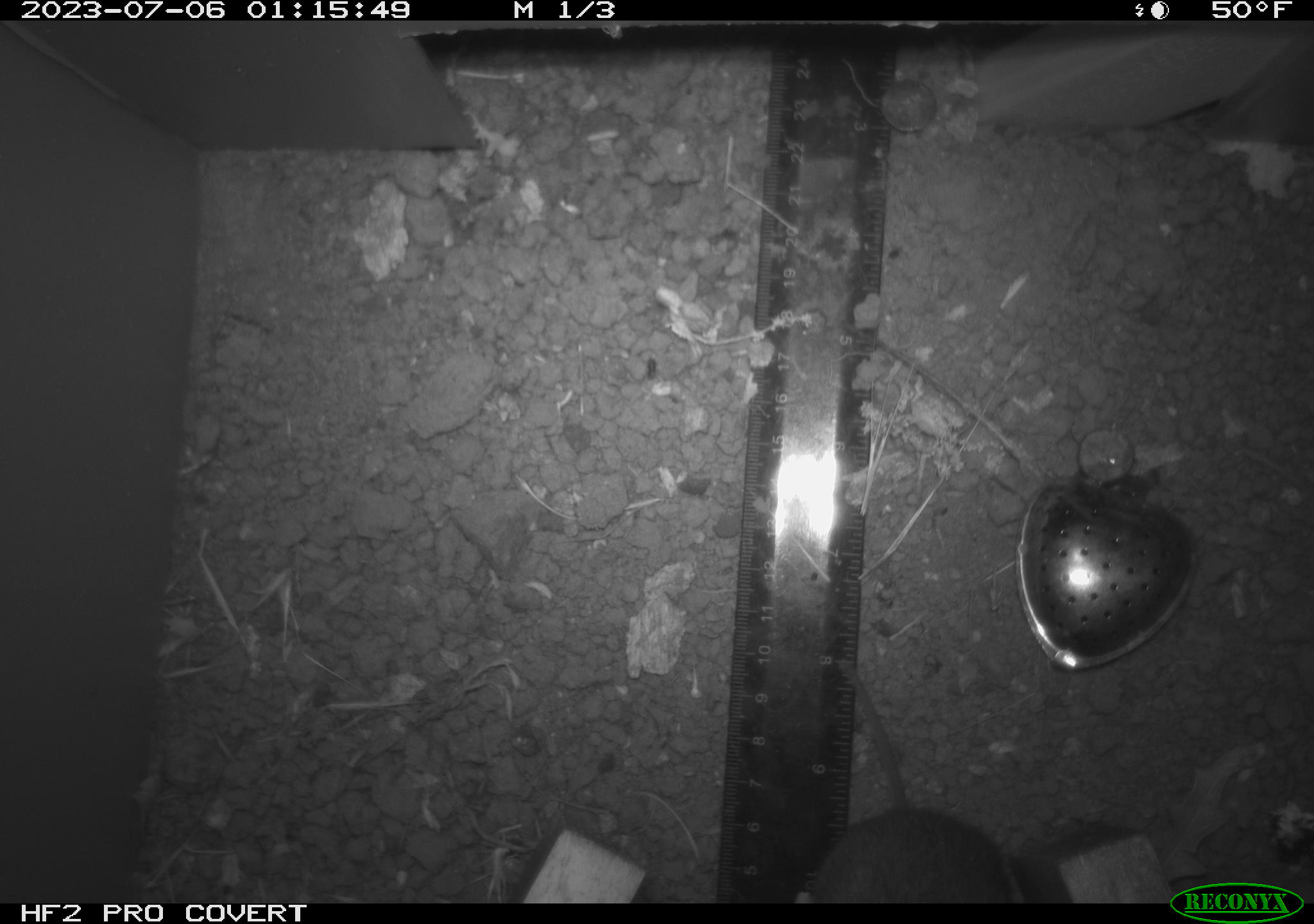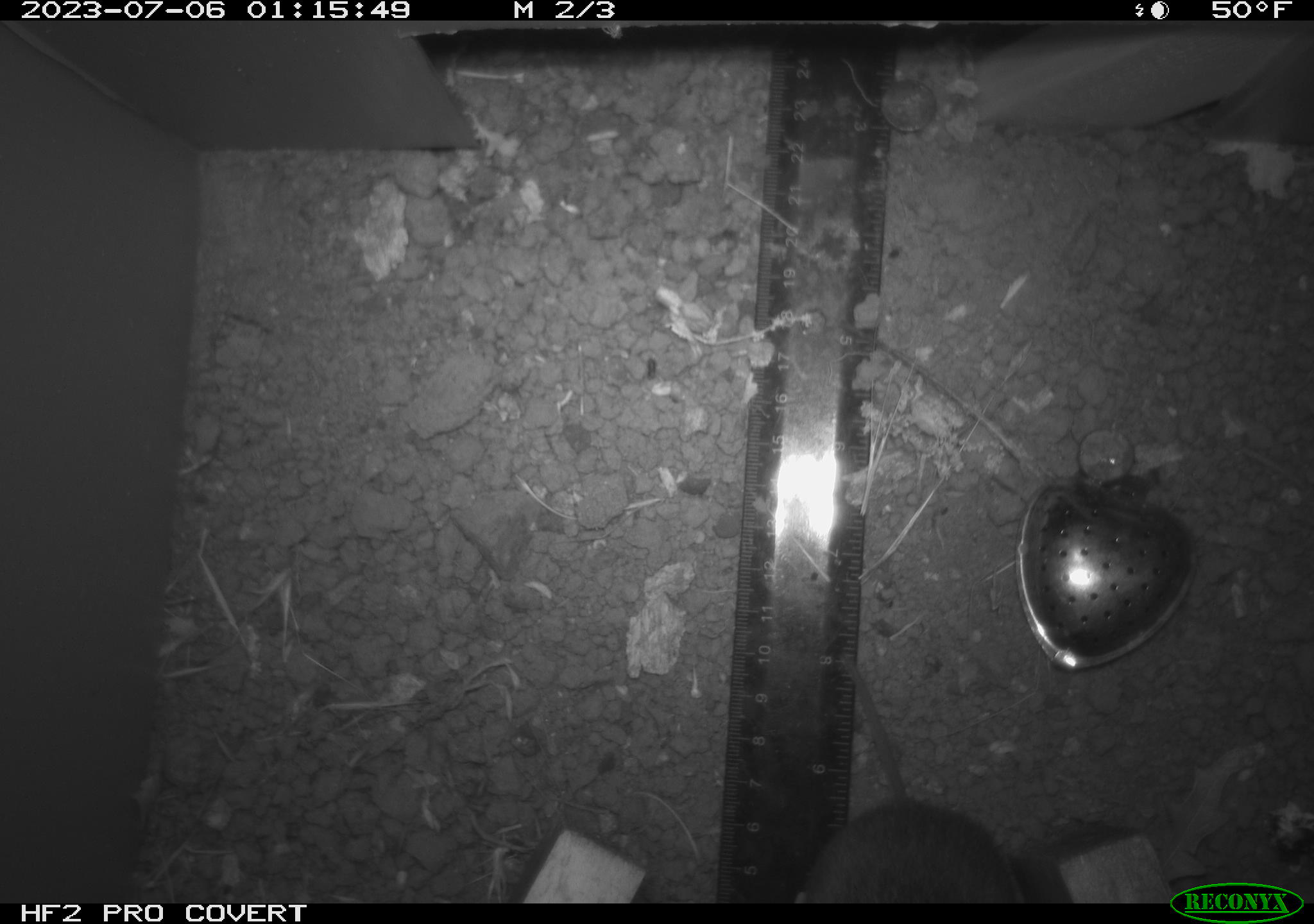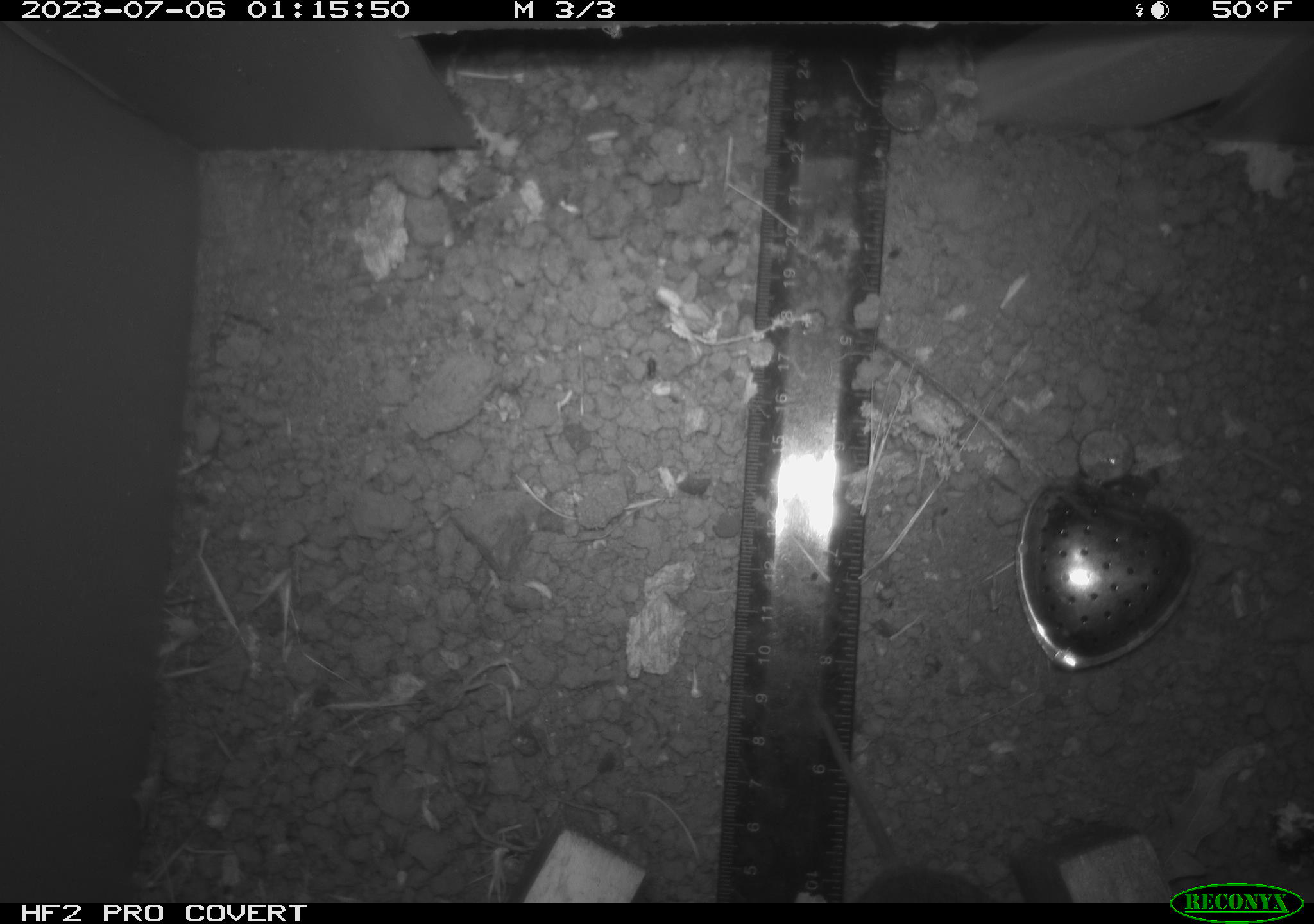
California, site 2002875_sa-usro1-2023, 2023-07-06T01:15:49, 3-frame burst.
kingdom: Animalia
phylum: Chordata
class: Mammalia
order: Rodentia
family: Cricetidae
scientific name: Arvicolinae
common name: voles, lemmings, and muskrats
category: arvicolinae subfamily